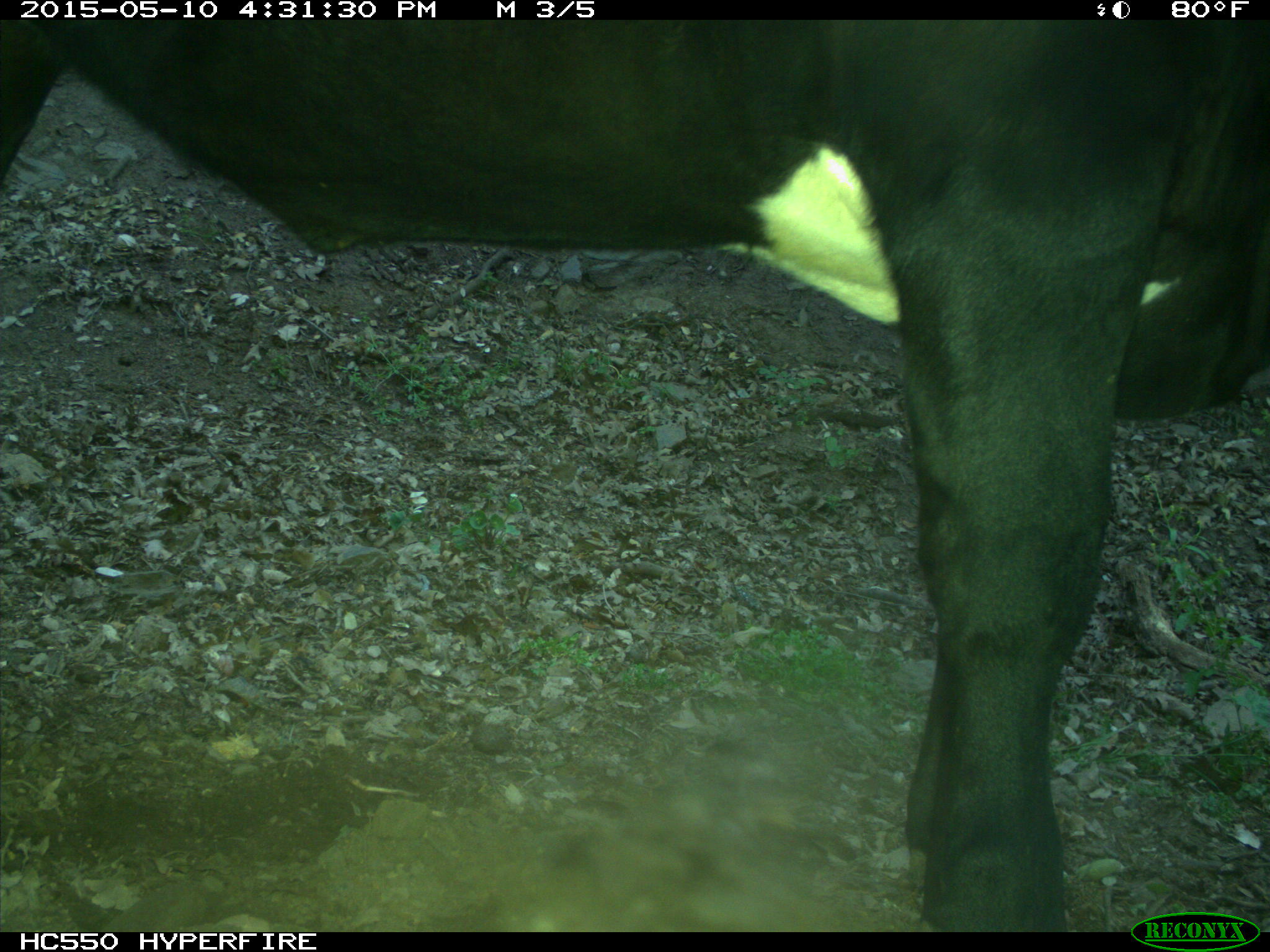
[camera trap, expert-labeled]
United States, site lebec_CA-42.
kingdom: Animalia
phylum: Chordata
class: Mammalia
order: Artiodactyla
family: Bovidae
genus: Bos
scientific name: Bos taurus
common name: domestic cow